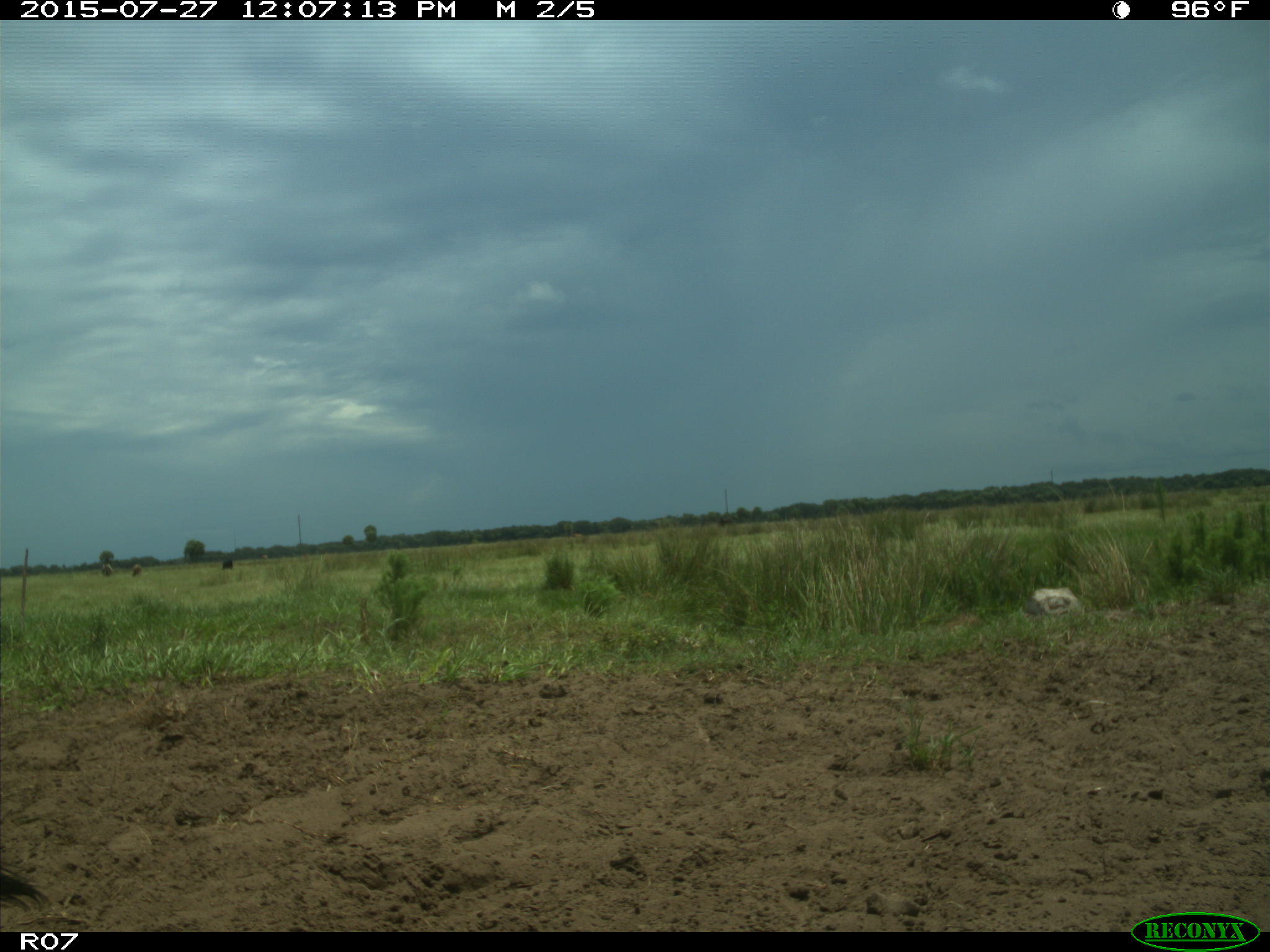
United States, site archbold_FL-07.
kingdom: Animalia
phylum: Chordata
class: Mammalia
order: Artiodactyla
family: Bovidae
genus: Bos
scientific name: Bos taurus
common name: domestic cow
Bos taurus (domestic cow).